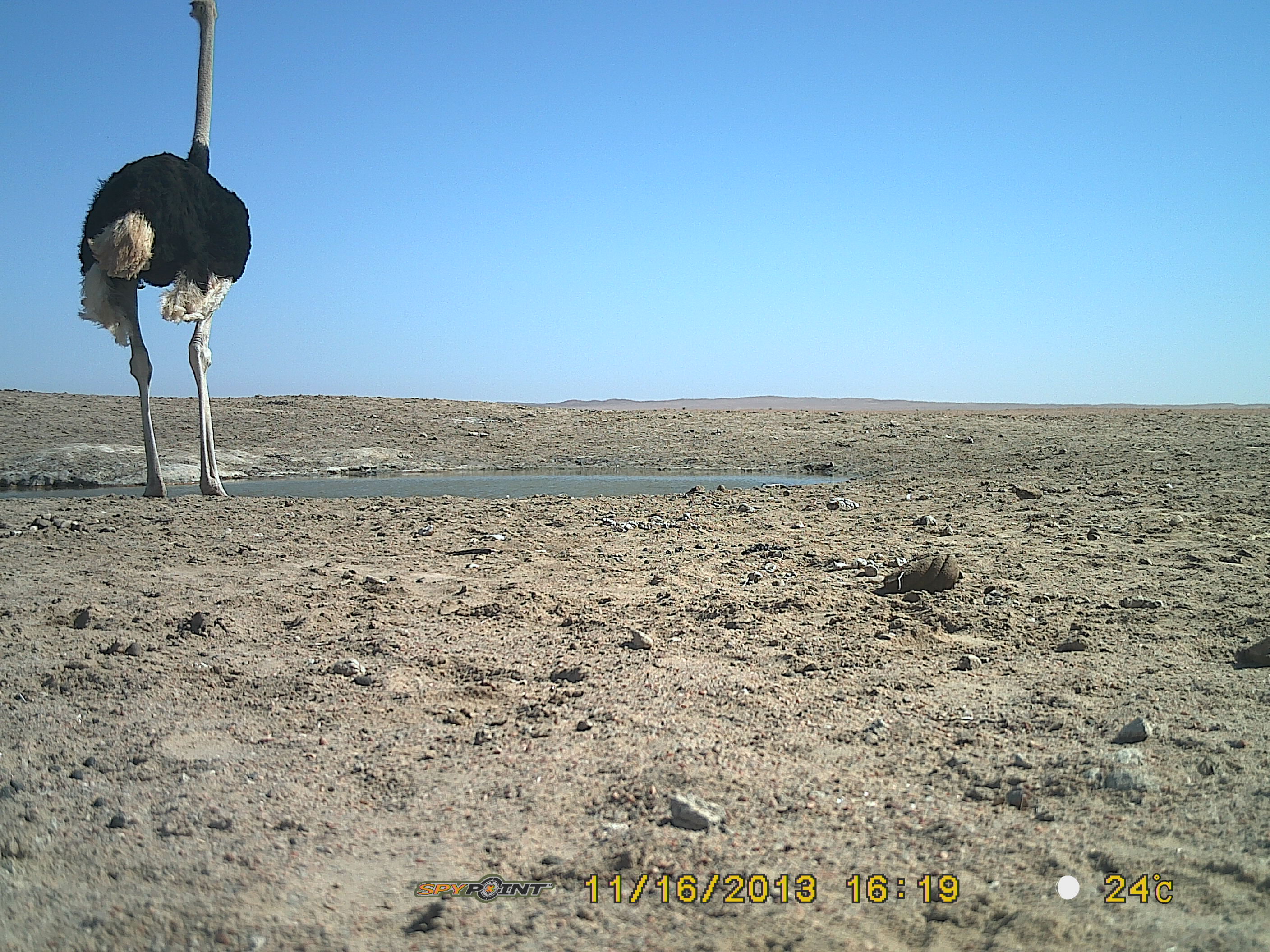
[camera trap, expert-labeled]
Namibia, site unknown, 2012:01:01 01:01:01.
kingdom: Animalia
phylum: Chordata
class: Aves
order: Struthioniformes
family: Struthionidae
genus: Struthio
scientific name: Struthio camelus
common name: common ostrich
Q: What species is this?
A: Struthio camelus (common ostrich).